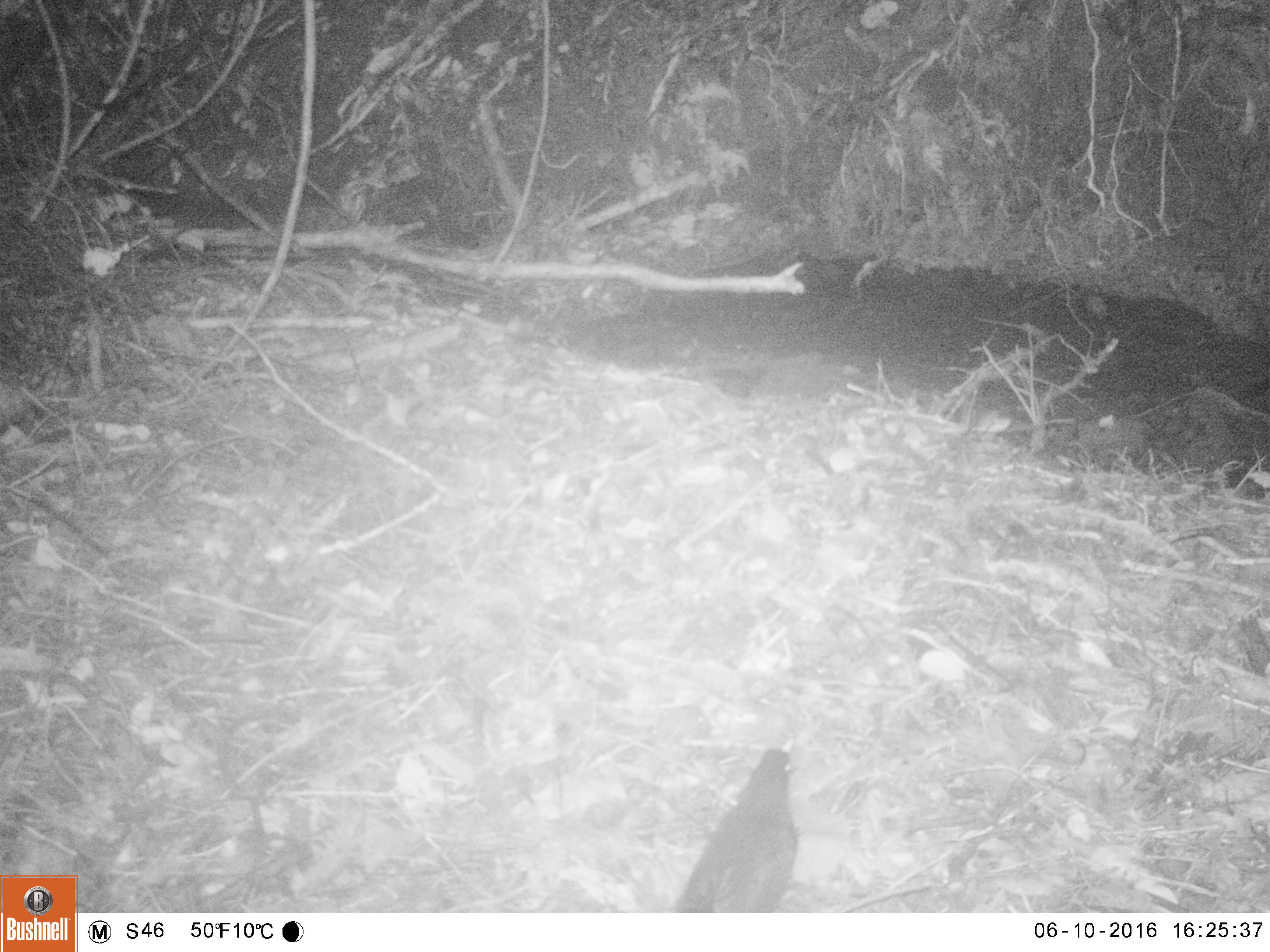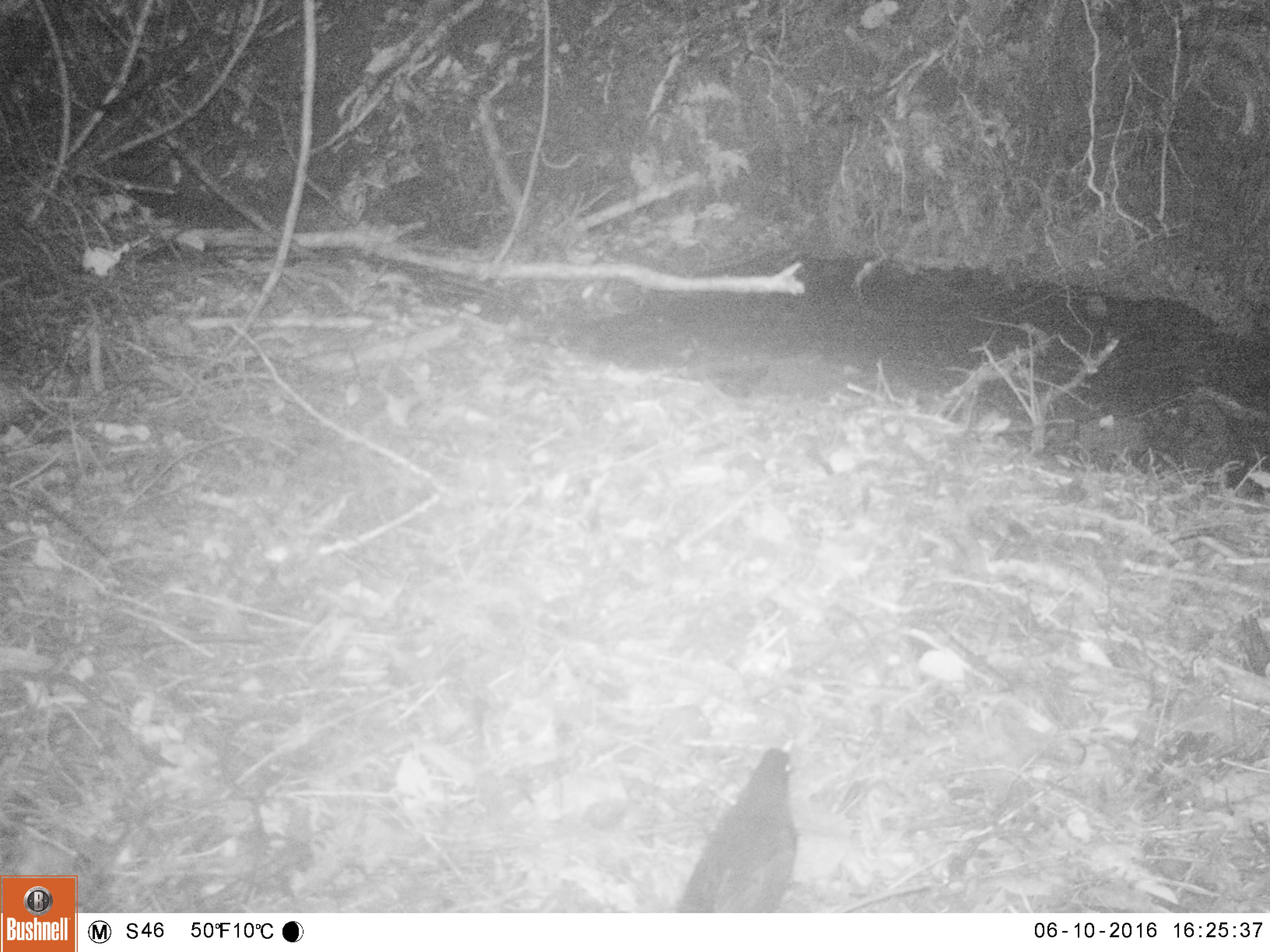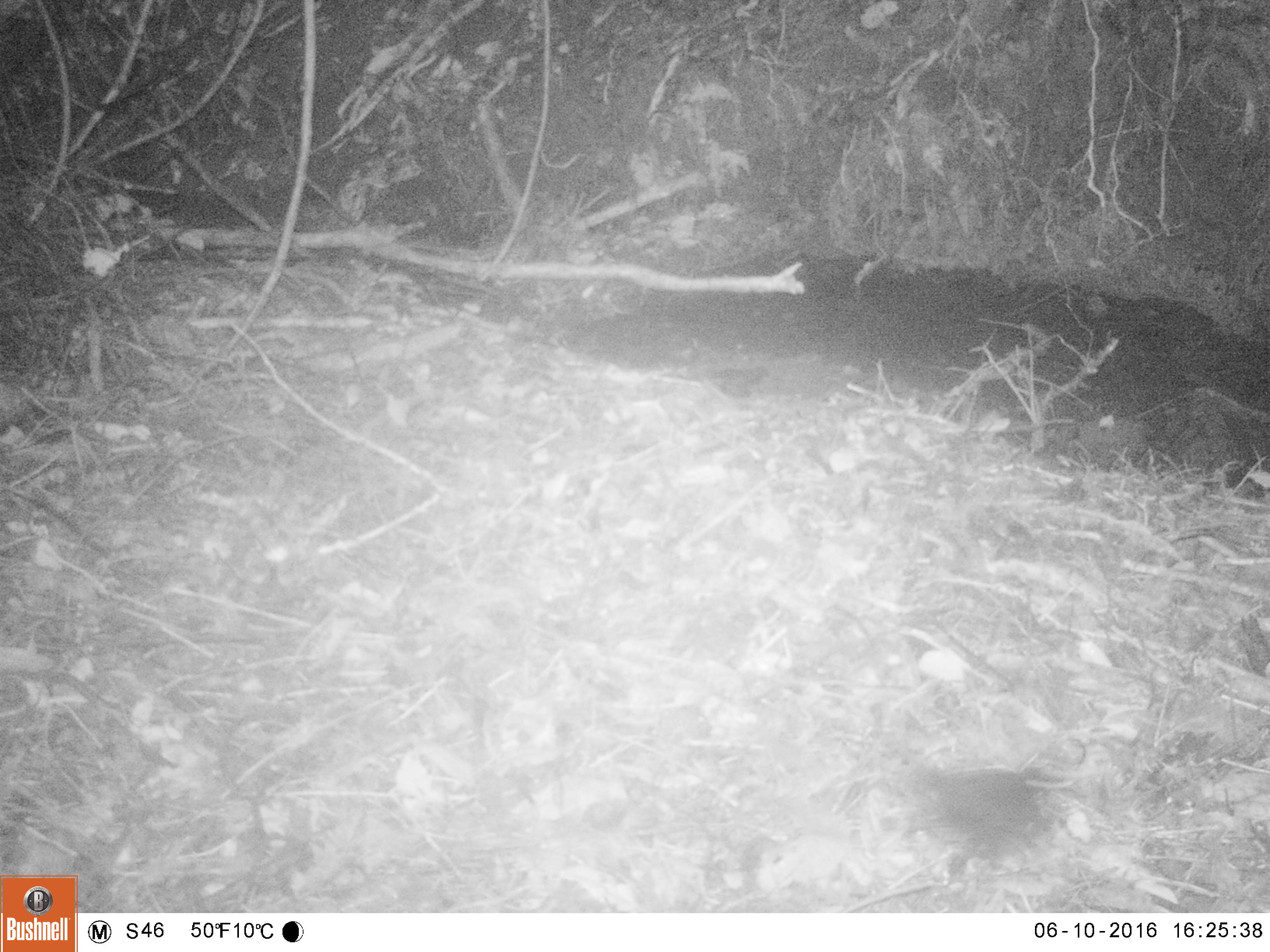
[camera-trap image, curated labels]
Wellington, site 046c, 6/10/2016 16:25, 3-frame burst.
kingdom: Animalia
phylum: Chordata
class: Aves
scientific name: Aves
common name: bird